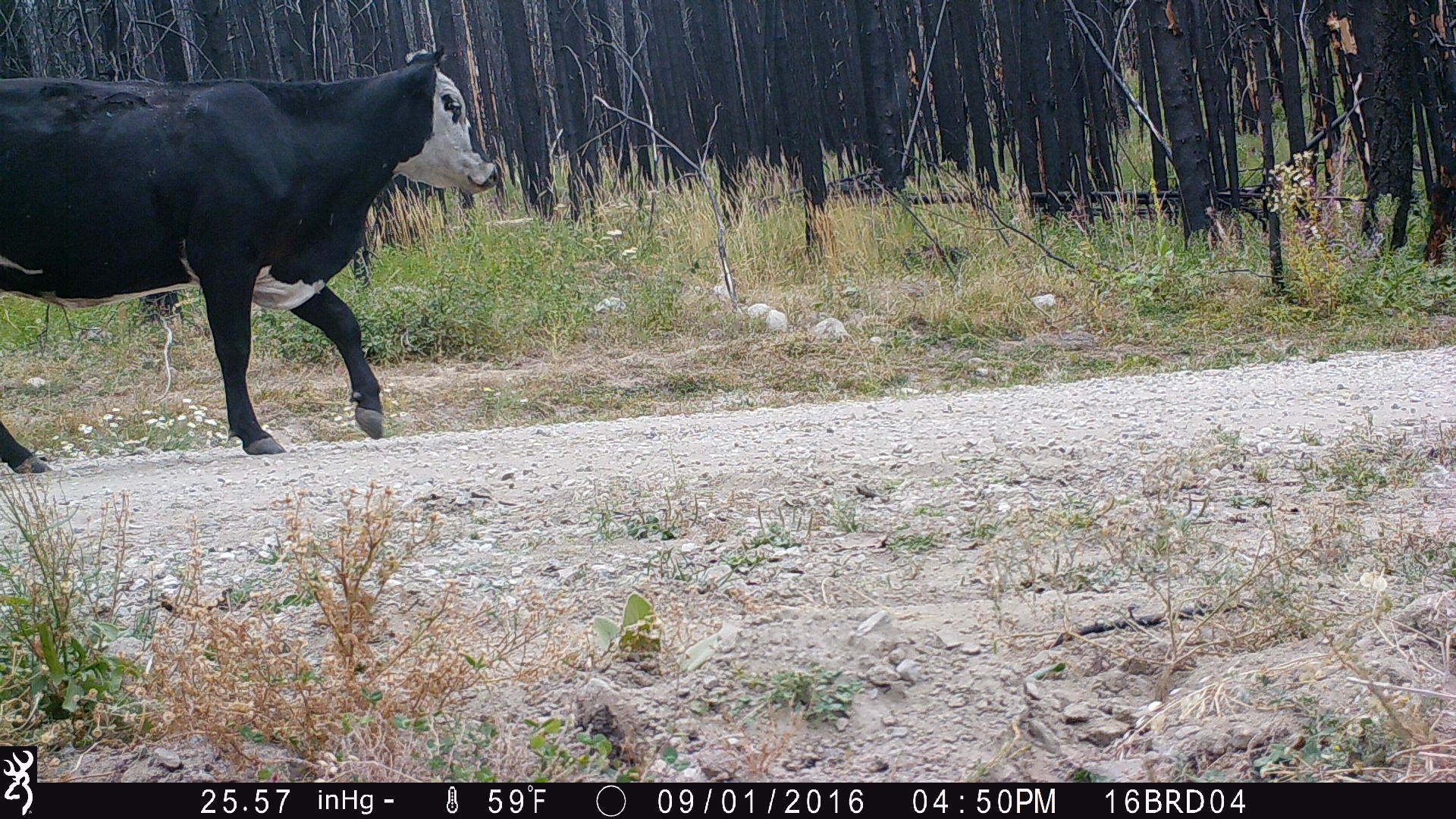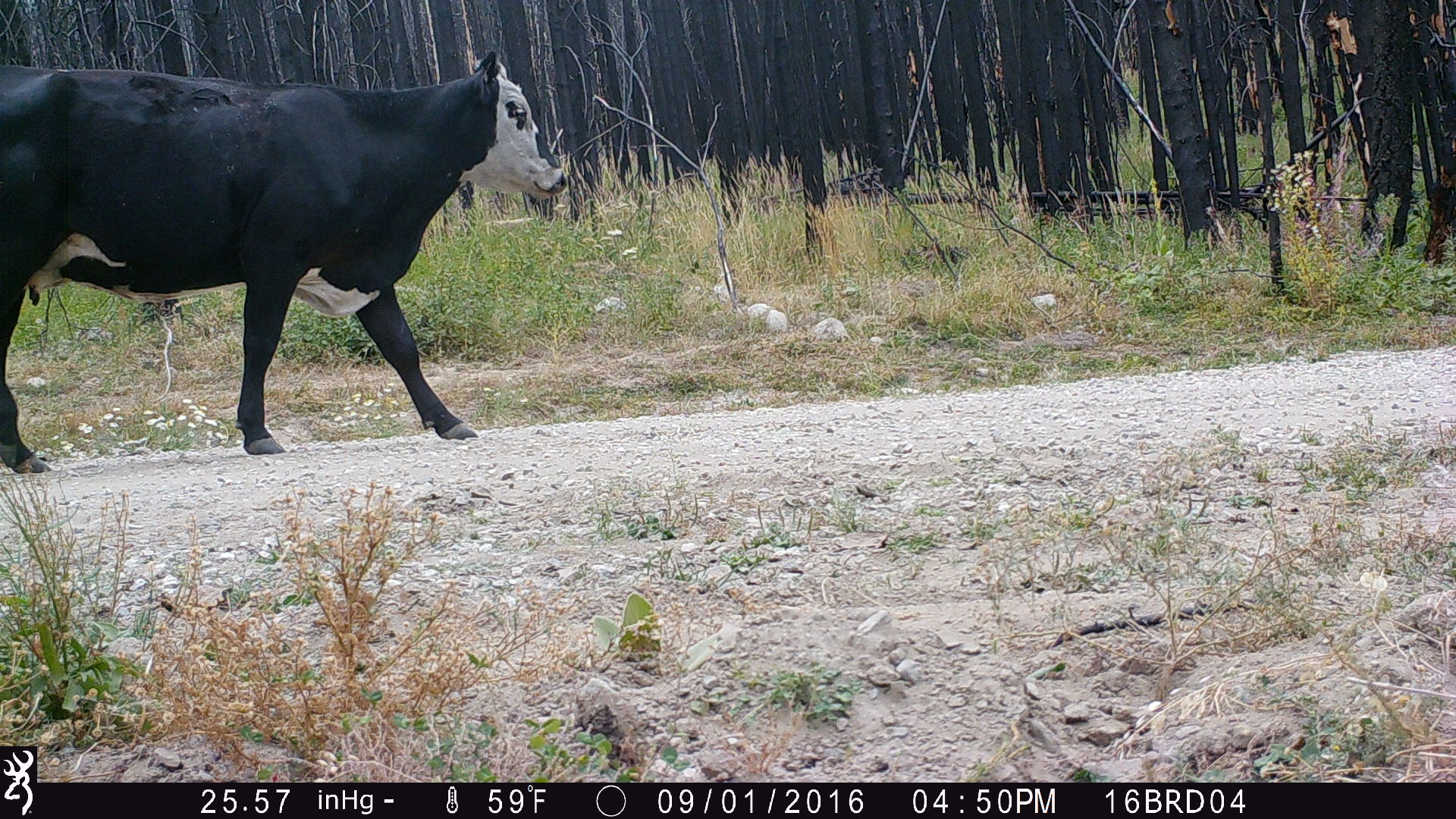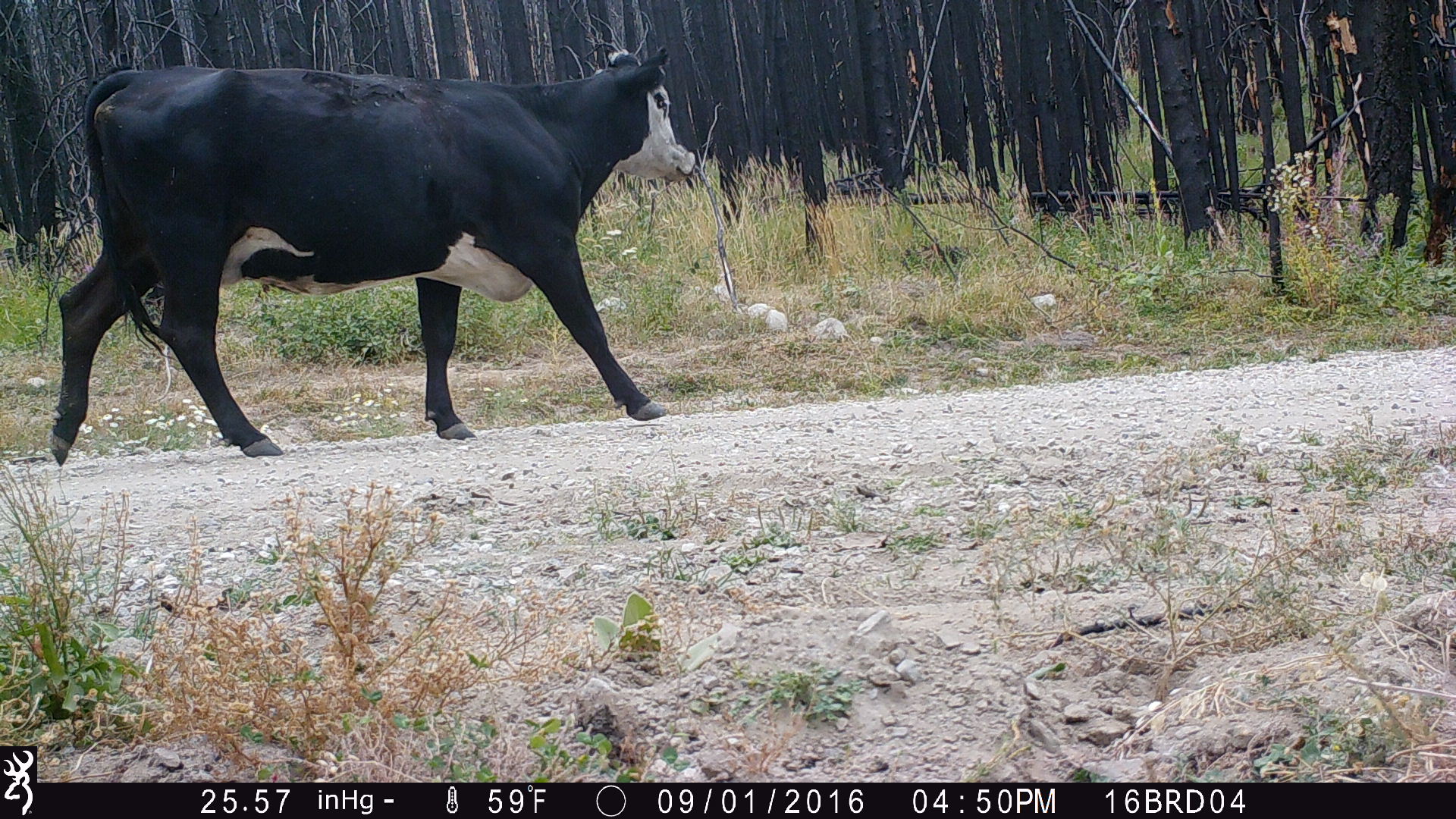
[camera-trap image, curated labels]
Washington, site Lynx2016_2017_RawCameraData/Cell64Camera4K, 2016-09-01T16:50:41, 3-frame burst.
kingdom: Animalia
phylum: Chordata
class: Mammalia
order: Artiodactyla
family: Bovidae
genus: Bos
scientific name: Bos taurus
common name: domestic cattle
Domestic cattle (Bos taurus). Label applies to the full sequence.